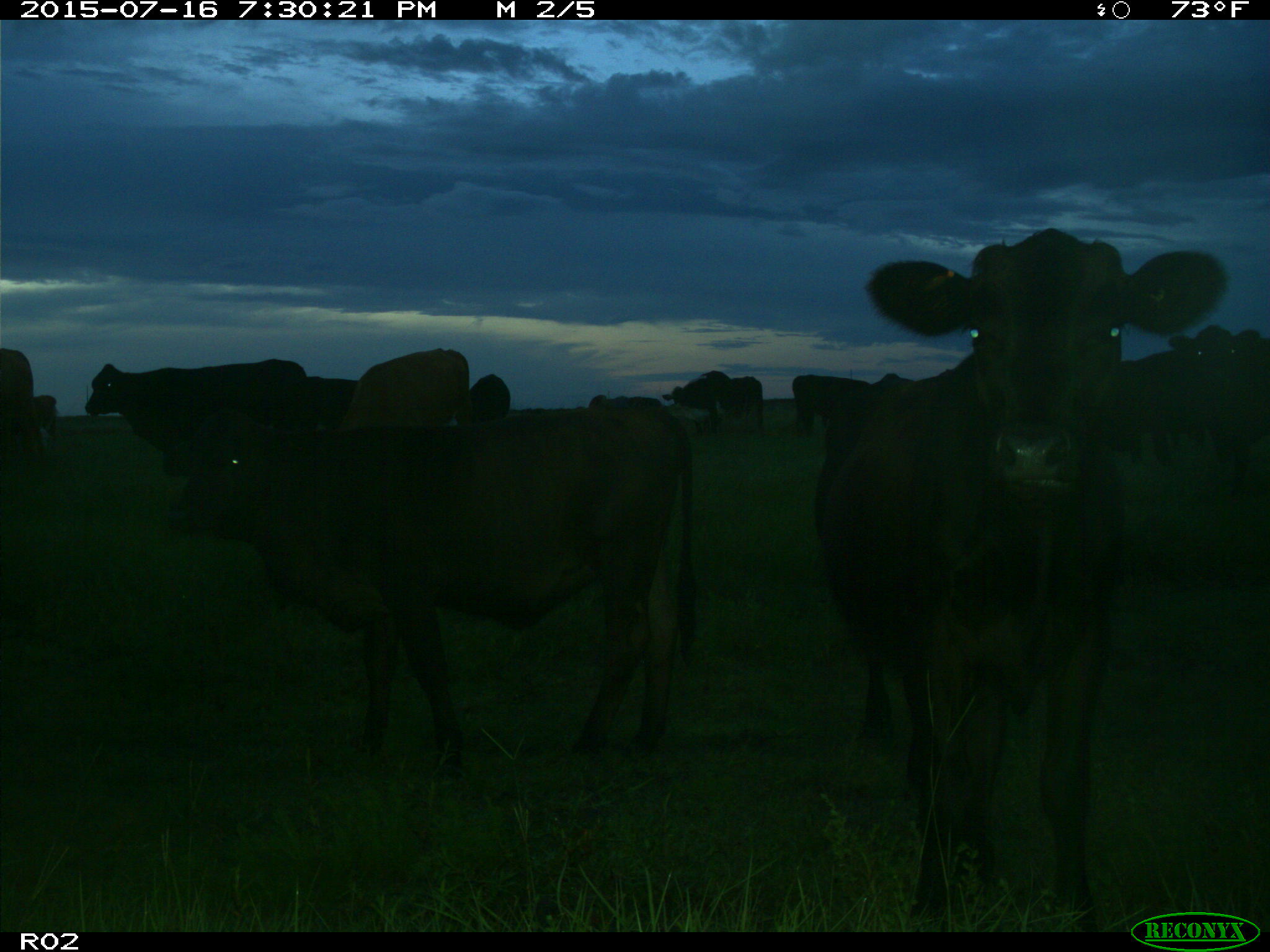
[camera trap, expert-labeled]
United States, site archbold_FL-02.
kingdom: Animalia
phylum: Chordata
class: Mammalia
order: Artiodactyla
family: Bovidae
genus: Bos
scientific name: Bos taurus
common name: domestic cow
Bos taurus (domestic cow).